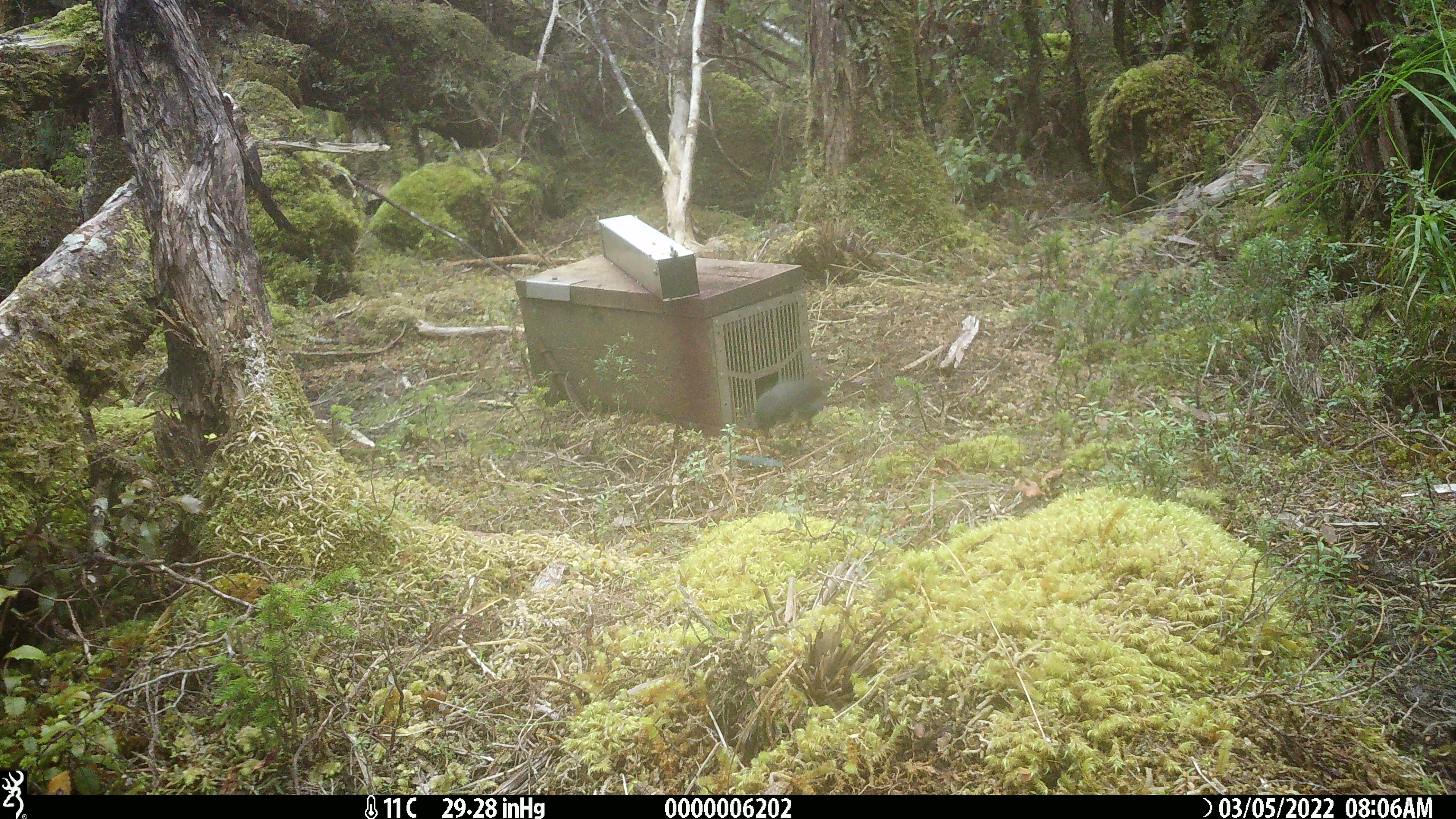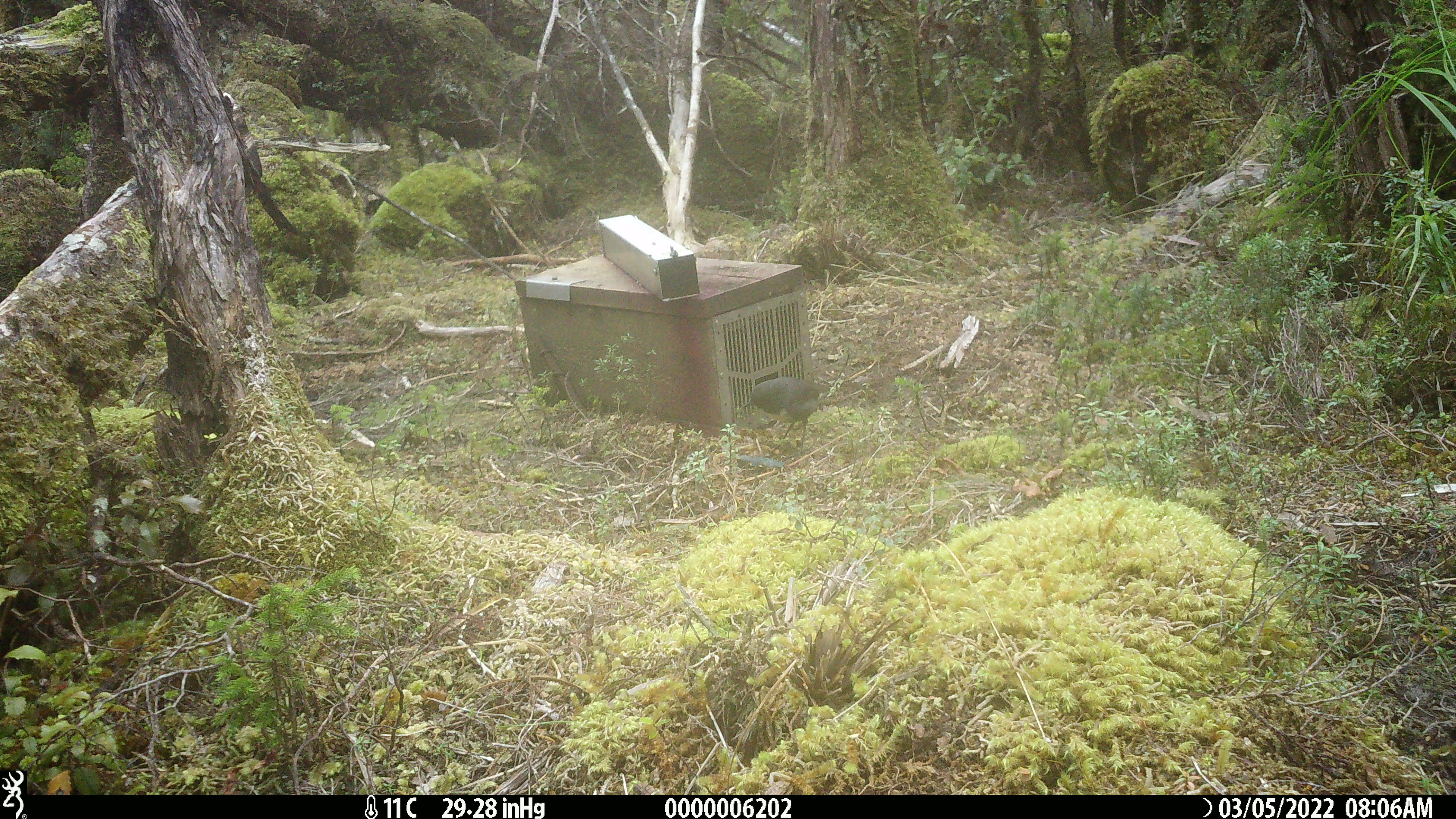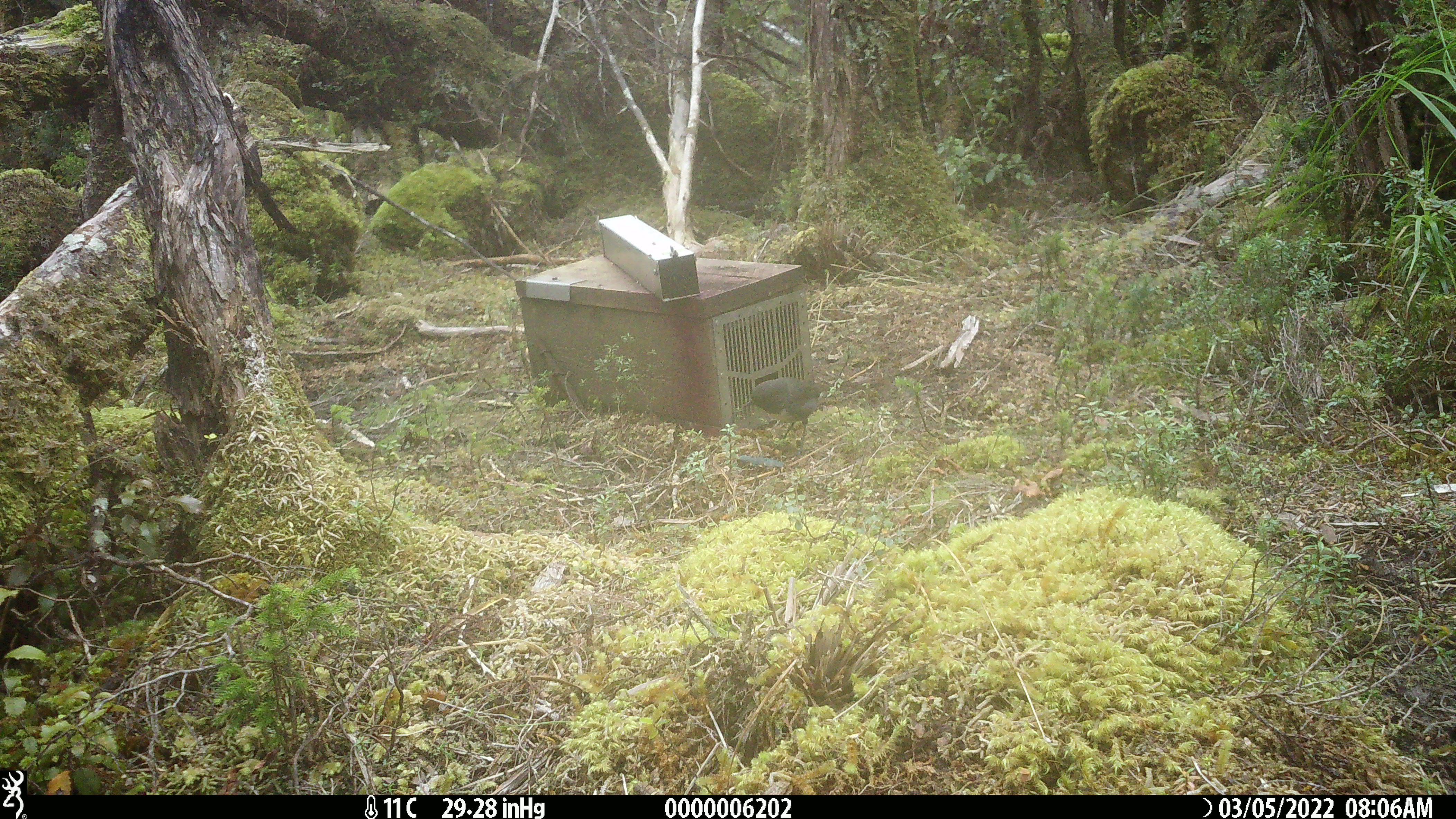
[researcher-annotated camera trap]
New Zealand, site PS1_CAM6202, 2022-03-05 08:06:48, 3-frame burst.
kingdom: Animalia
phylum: Chordata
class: Aves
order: Passeriformes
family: Petroicidae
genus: Petroica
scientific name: Petroica australis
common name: new zealand robin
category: robin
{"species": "robin (new zealand robin) (Petroica australis)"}